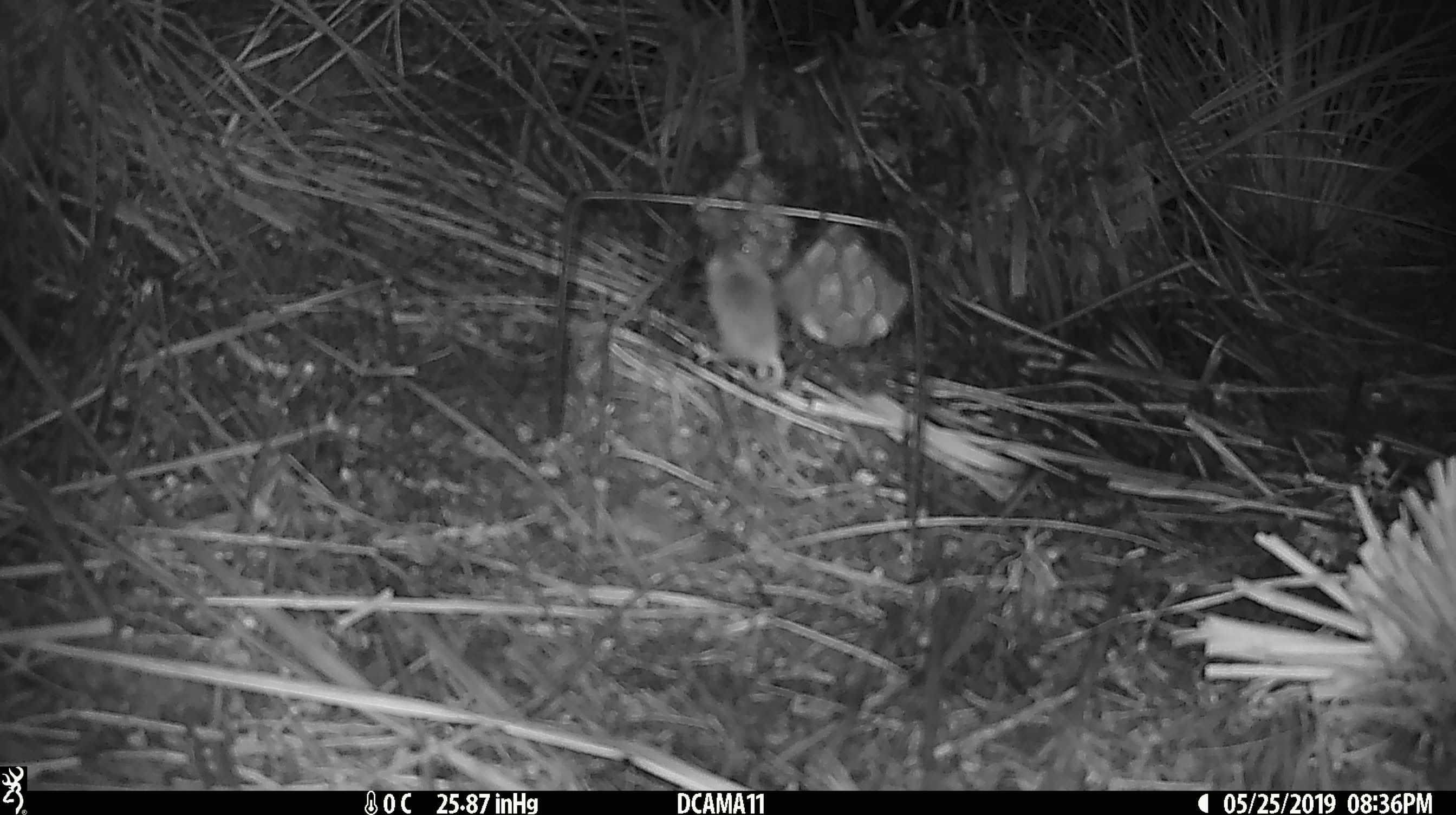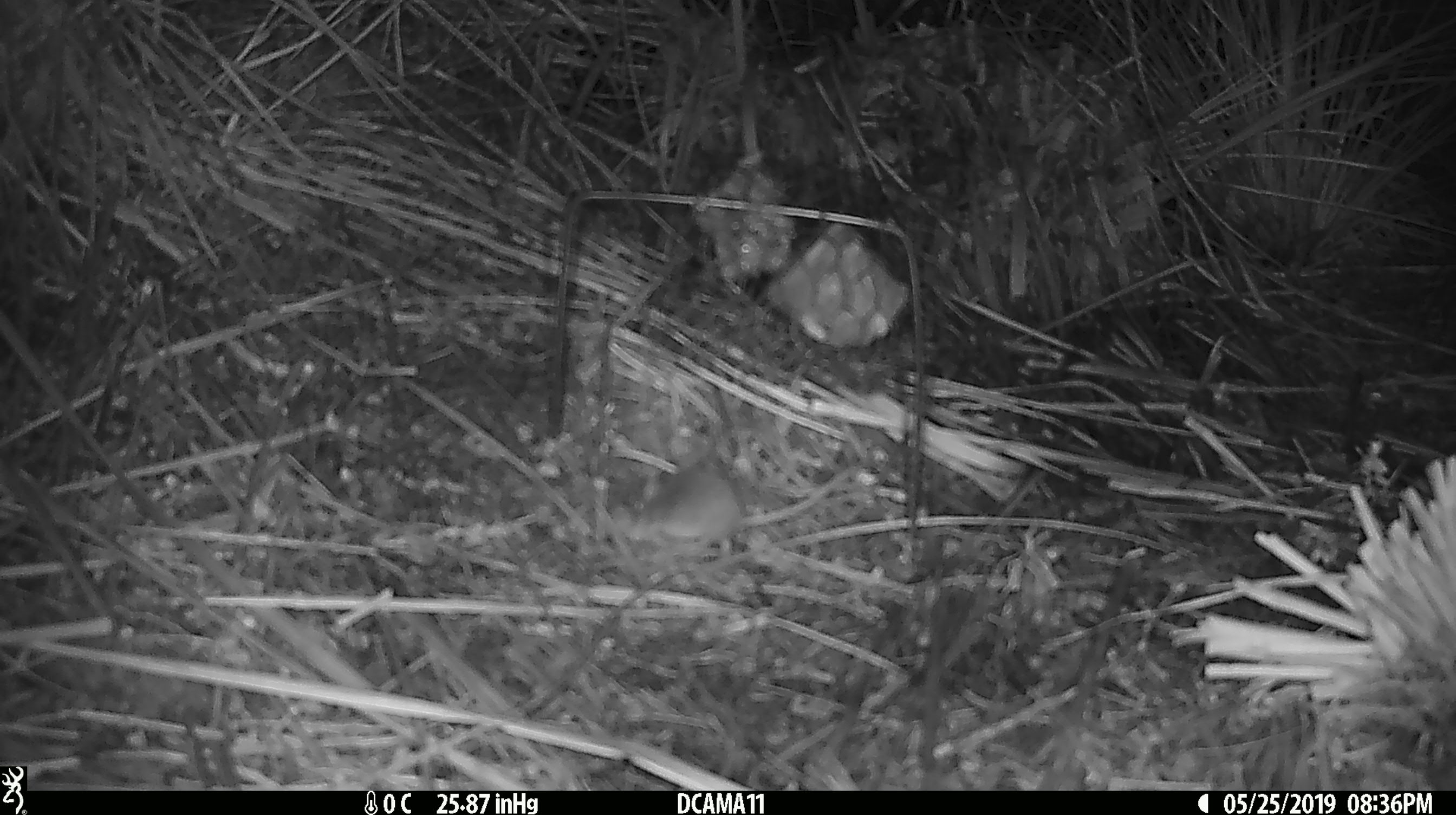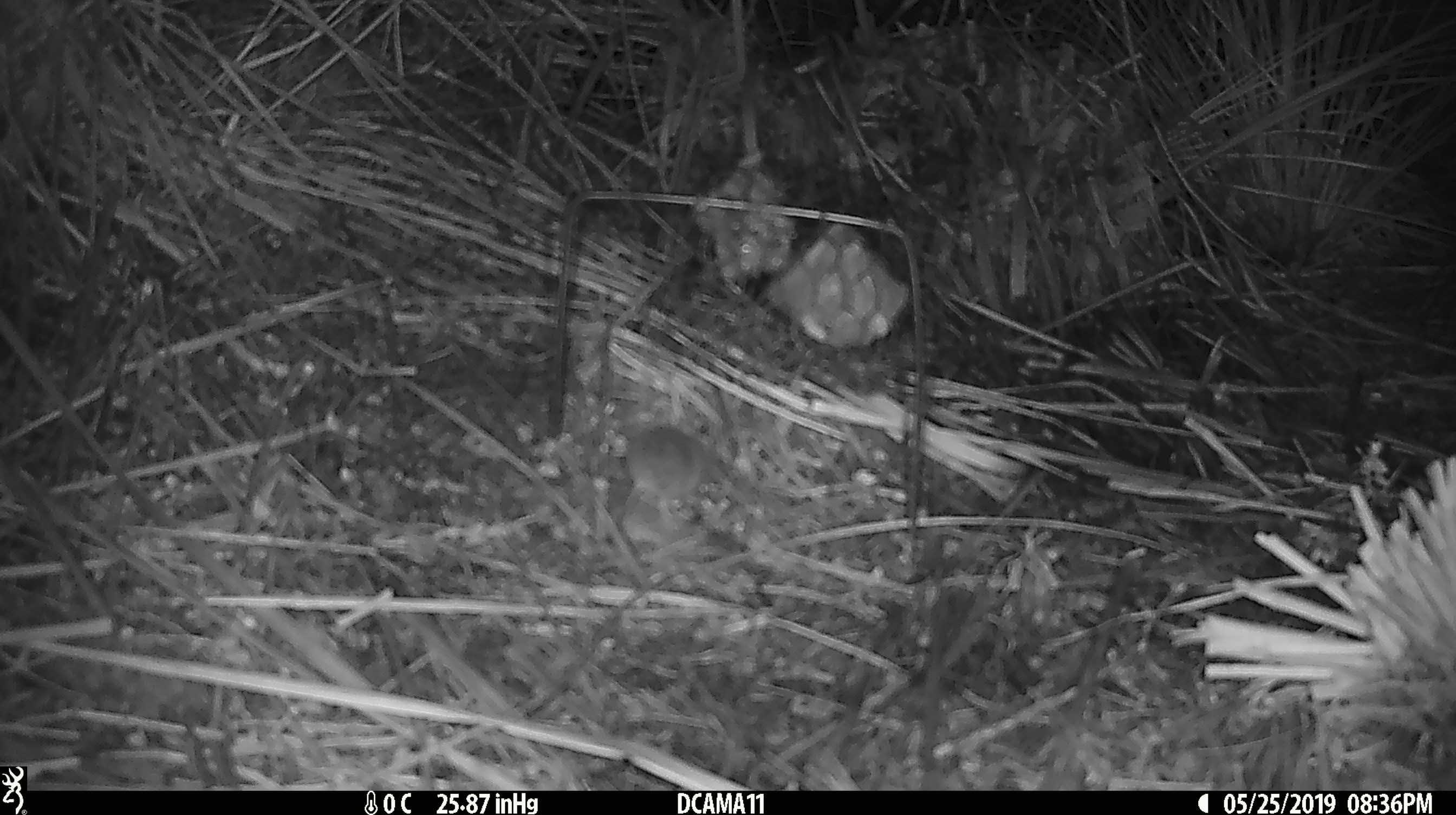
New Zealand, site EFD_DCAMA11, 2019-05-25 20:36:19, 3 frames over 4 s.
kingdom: Animalia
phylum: Chordata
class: Mammalia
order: Rodentia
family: Muridae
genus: Mus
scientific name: Mus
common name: mouse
Mouse (Mus).